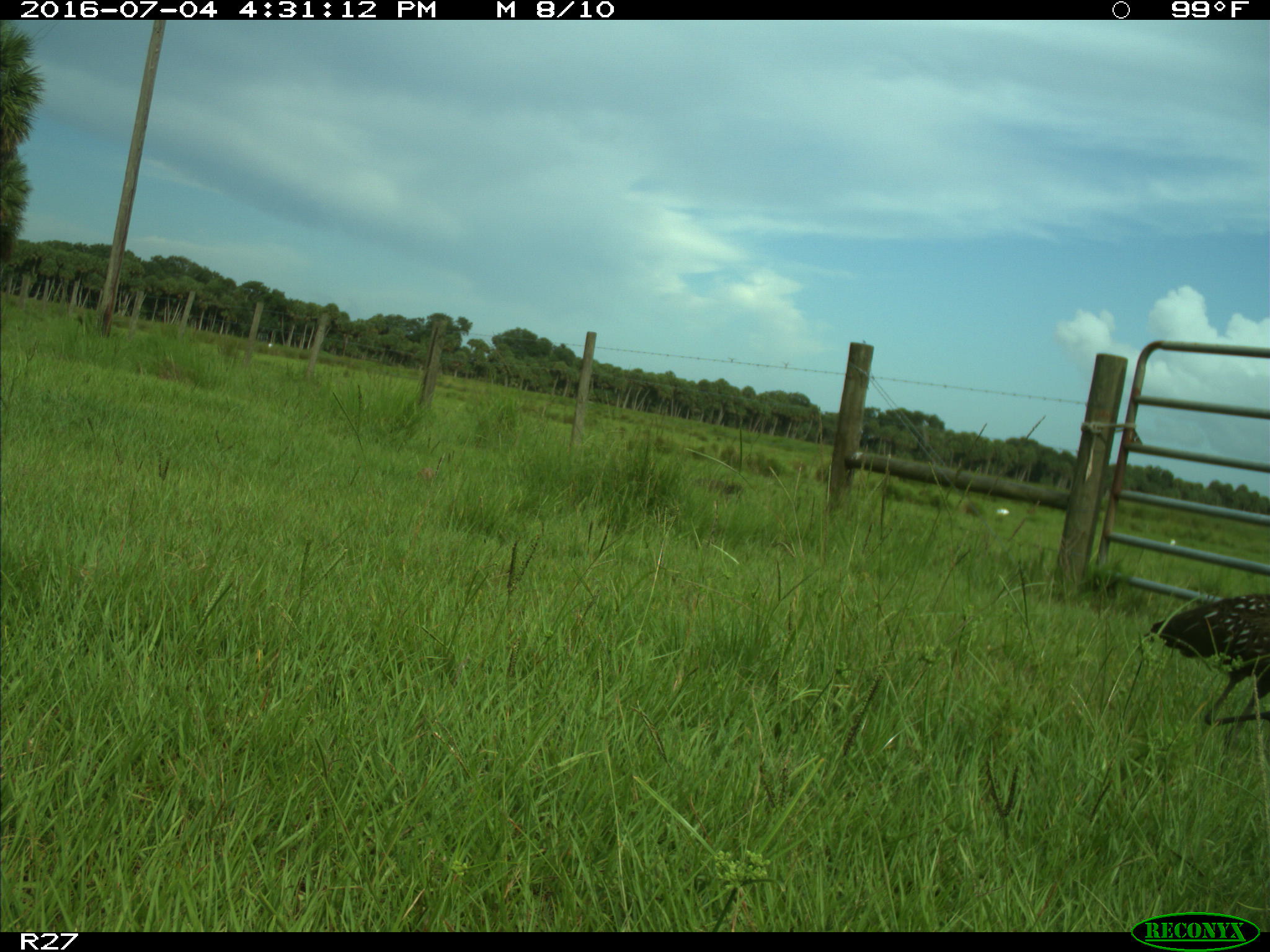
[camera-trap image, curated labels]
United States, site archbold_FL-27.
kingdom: Animalia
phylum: Chordata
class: Aves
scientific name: Aves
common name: birds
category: unidentified bird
Unidentified bird (birds) (Aves).